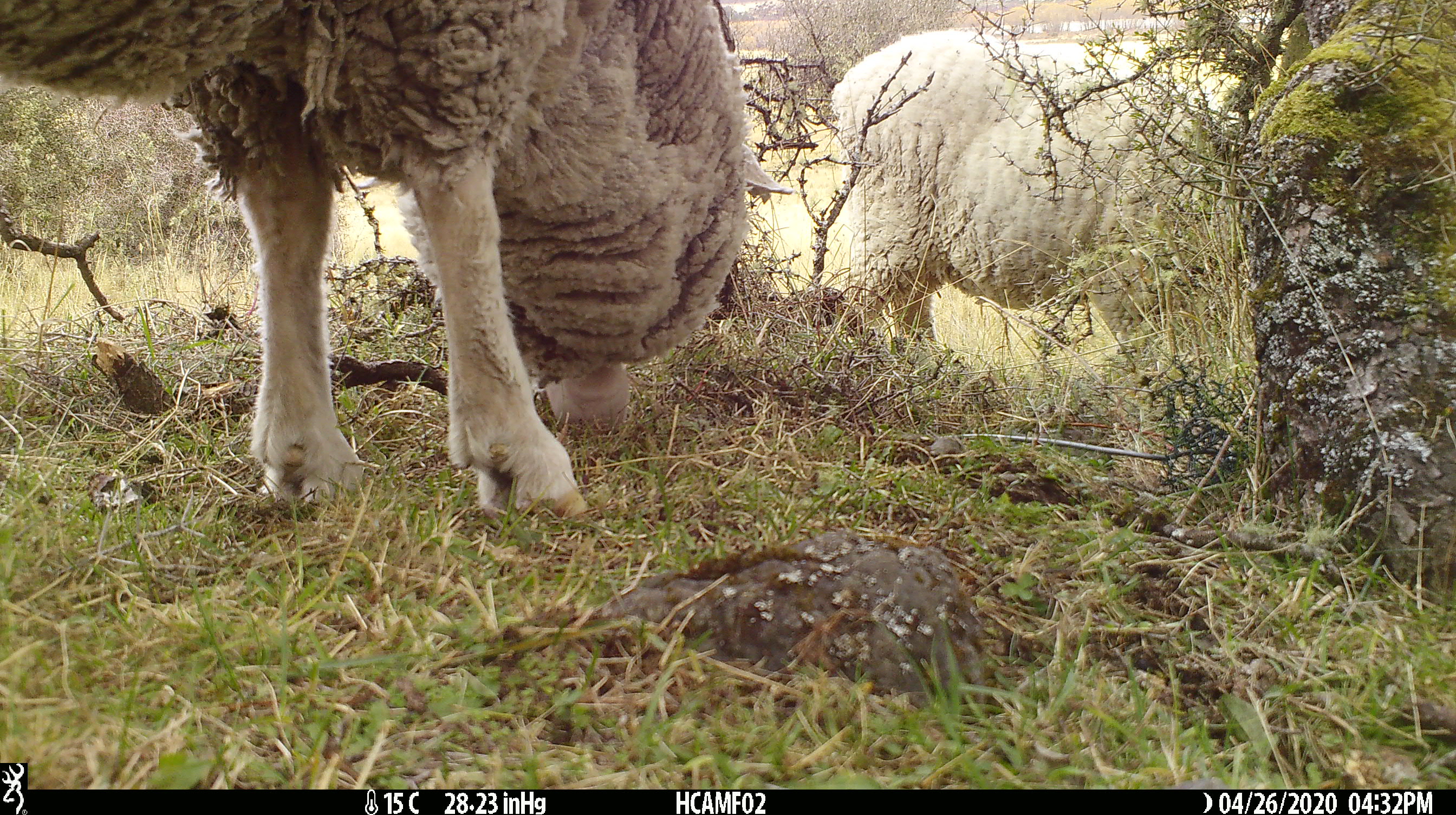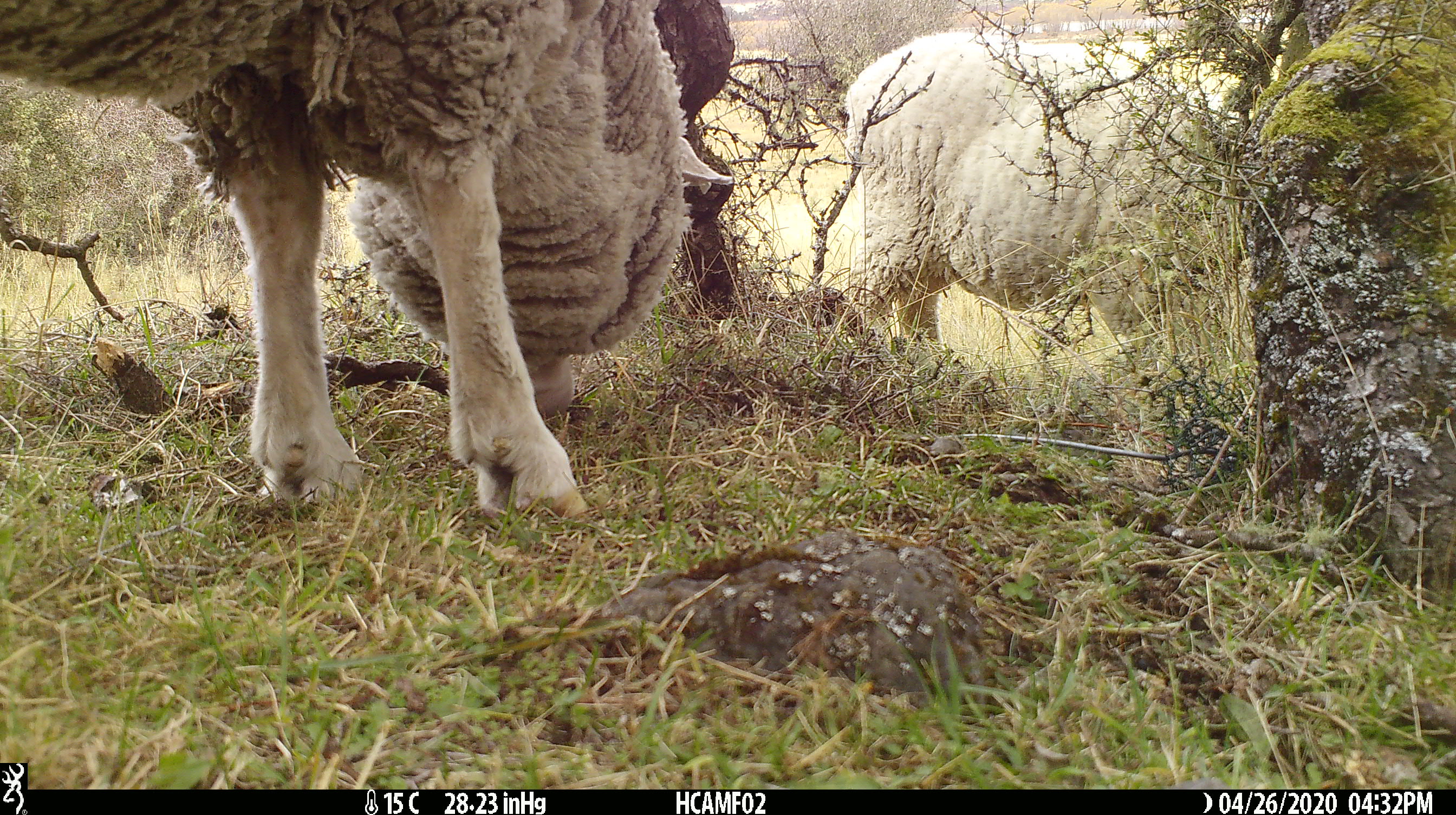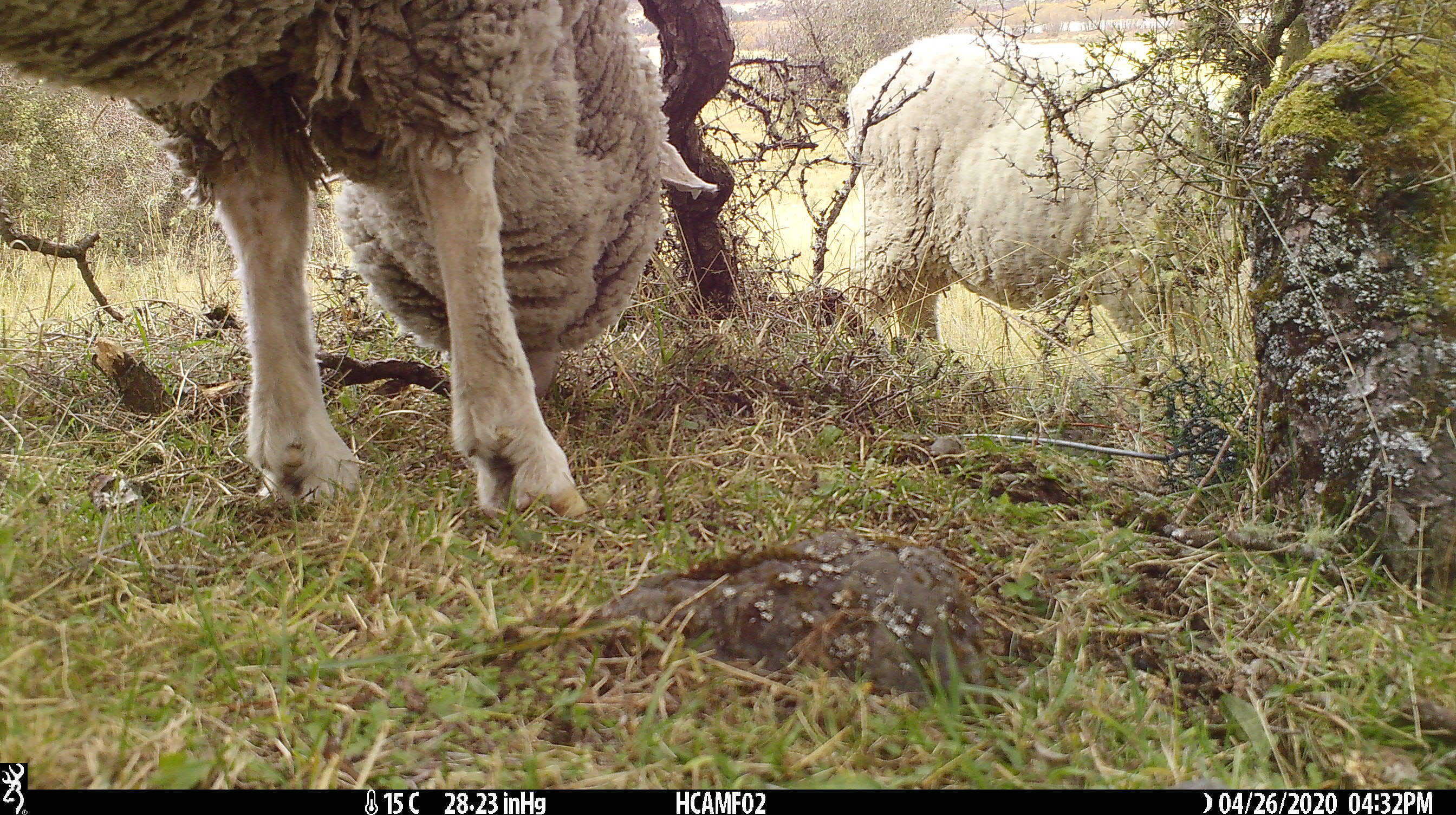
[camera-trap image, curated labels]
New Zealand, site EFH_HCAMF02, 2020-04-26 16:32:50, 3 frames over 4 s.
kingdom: Animalia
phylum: Chordata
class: Mammalia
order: Artiodactyla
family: Bovidae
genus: Ovis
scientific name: Ovis aries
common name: domestic sheep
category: sheep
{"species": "sheep (domestic sheep) (Ovis aries)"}